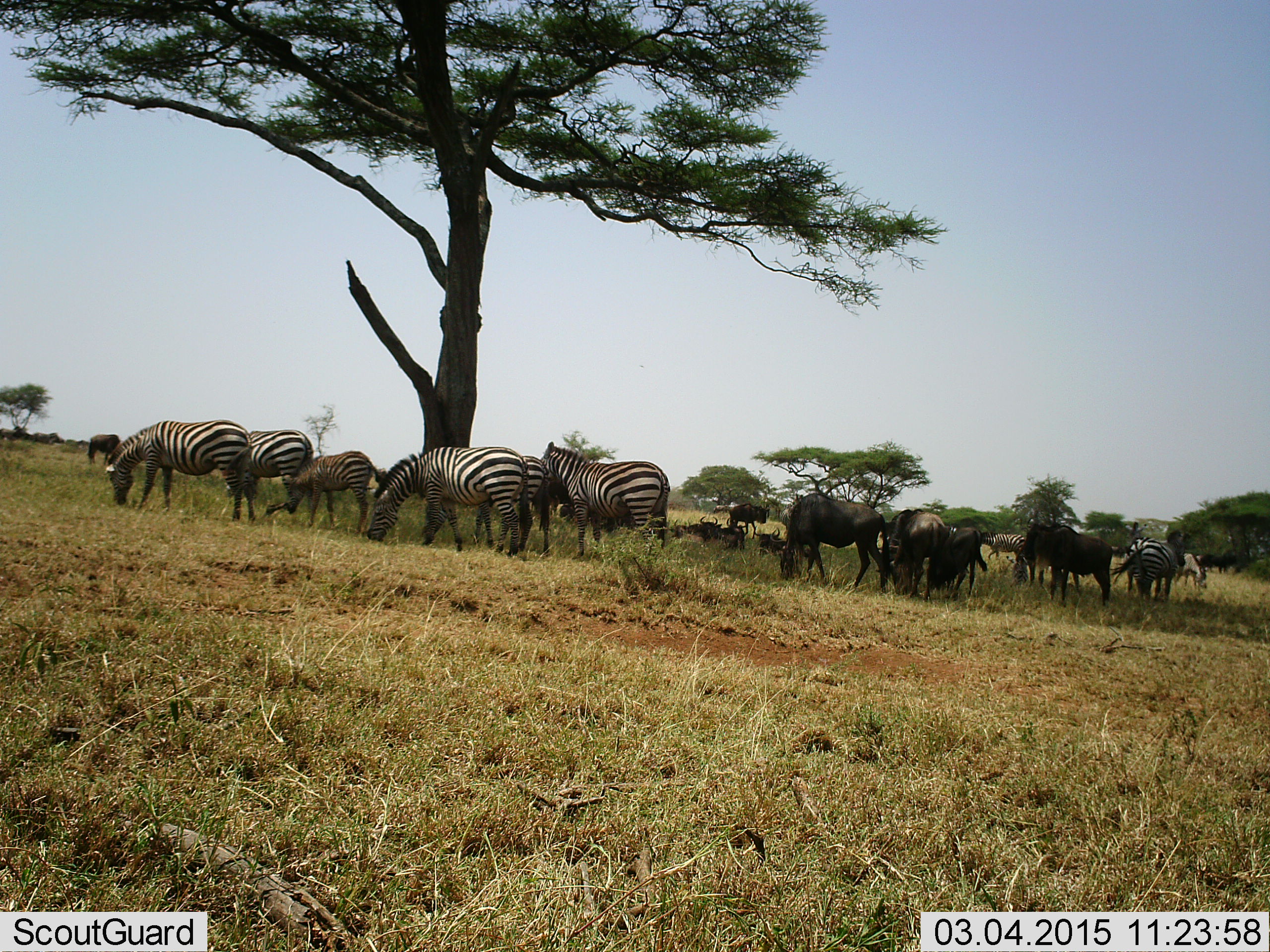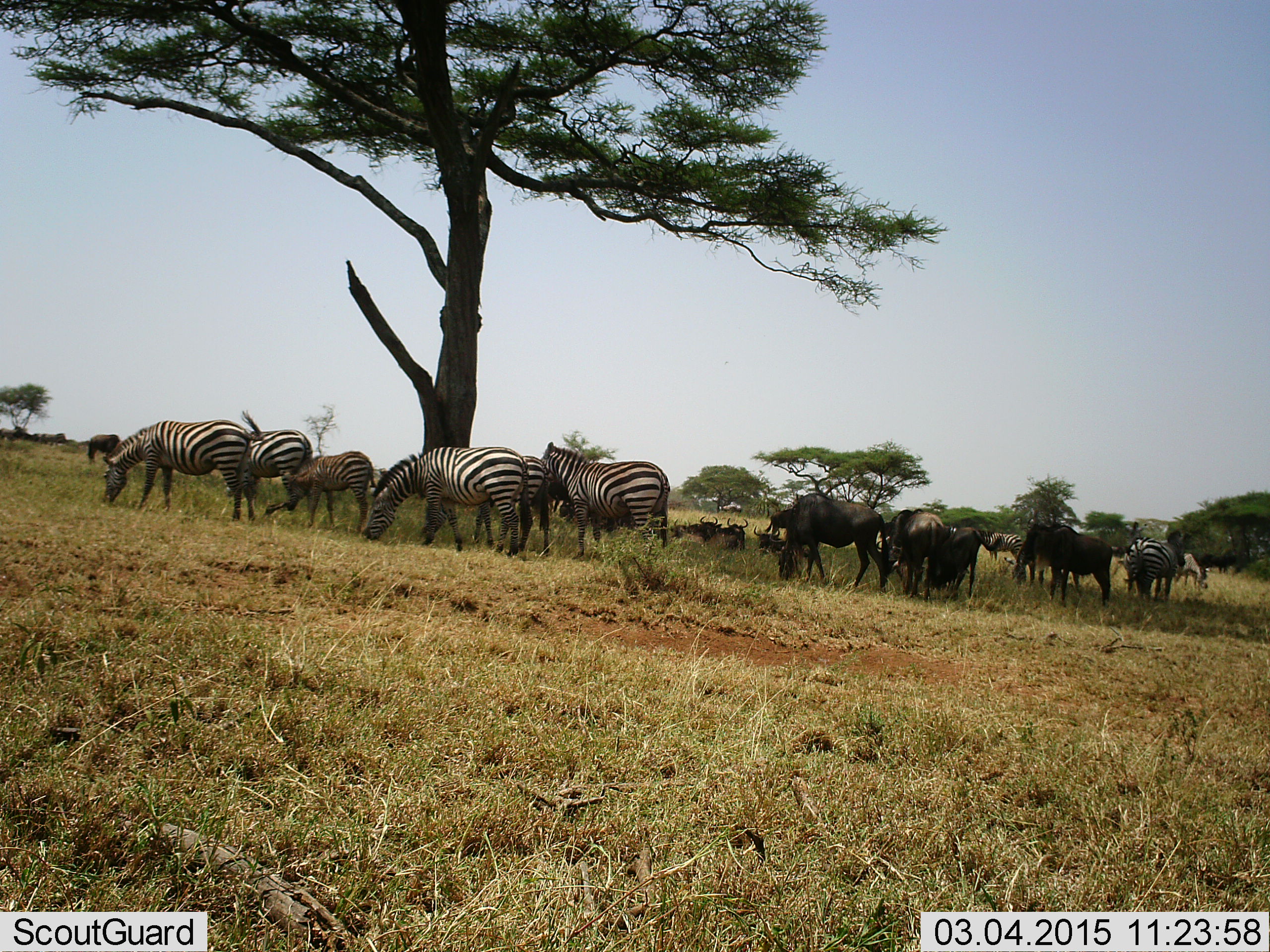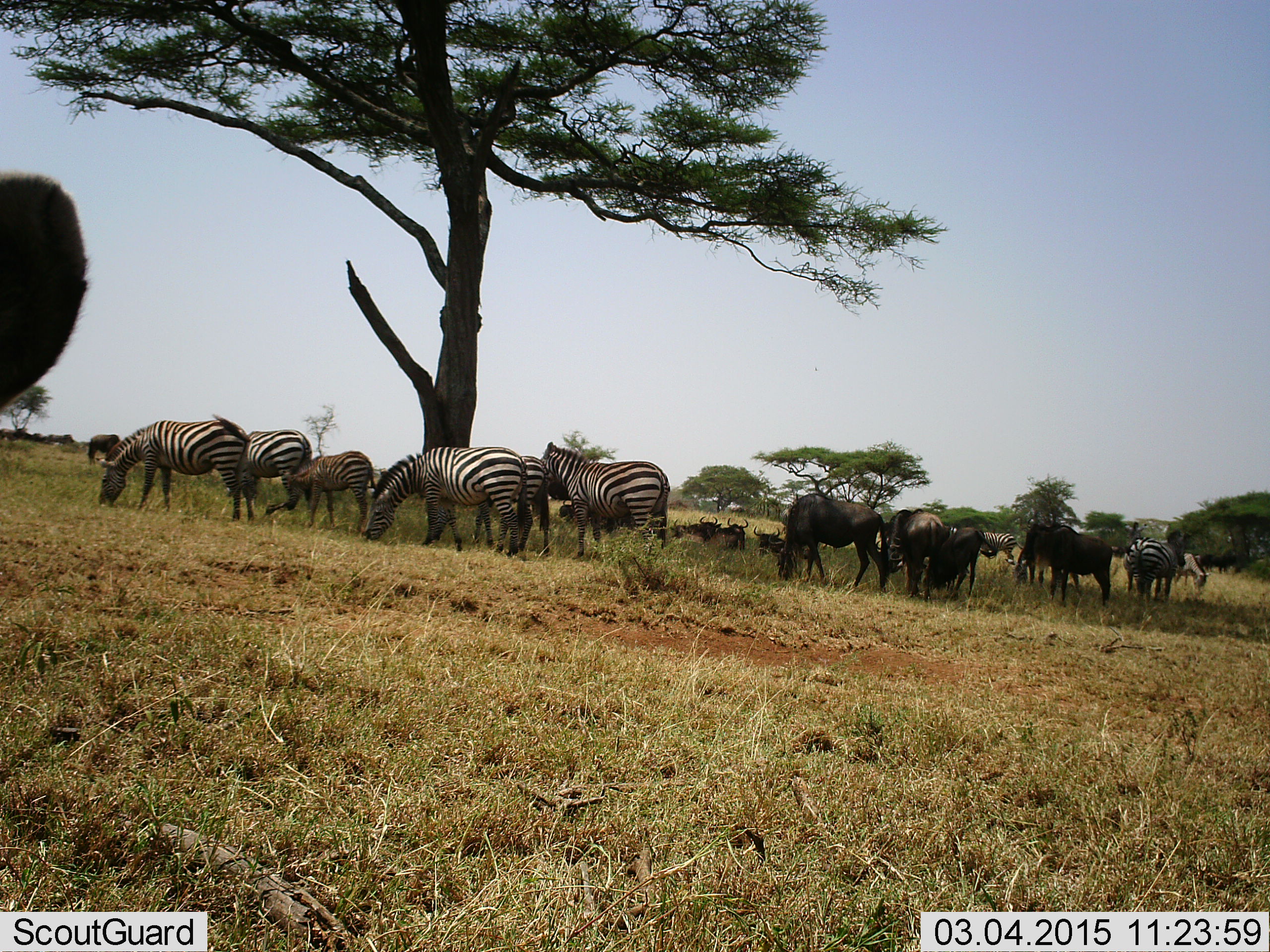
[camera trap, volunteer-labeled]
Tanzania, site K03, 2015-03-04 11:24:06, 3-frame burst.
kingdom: Animalia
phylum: Chordata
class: Mammalia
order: Artiodactyla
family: Bovidae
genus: Connochaetes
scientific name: Connochaetes taurinus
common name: blue wildebeest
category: wildebeest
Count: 10.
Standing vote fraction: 60%.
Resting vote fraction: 50%.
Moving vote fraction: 20%.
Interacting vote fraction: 0%.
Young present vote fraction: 0%.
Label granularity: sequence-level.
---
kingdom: Animalia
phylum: Chordata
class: Mammalia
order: Perissodactyla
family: Equidae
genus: Equus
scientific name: Equus quagga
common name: plains zebra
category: zebra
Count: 8.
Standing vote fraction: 60%.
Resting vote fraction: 10%.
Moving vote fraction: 0%.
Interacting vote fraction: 0%.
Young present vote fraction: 30%.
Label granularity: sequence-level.